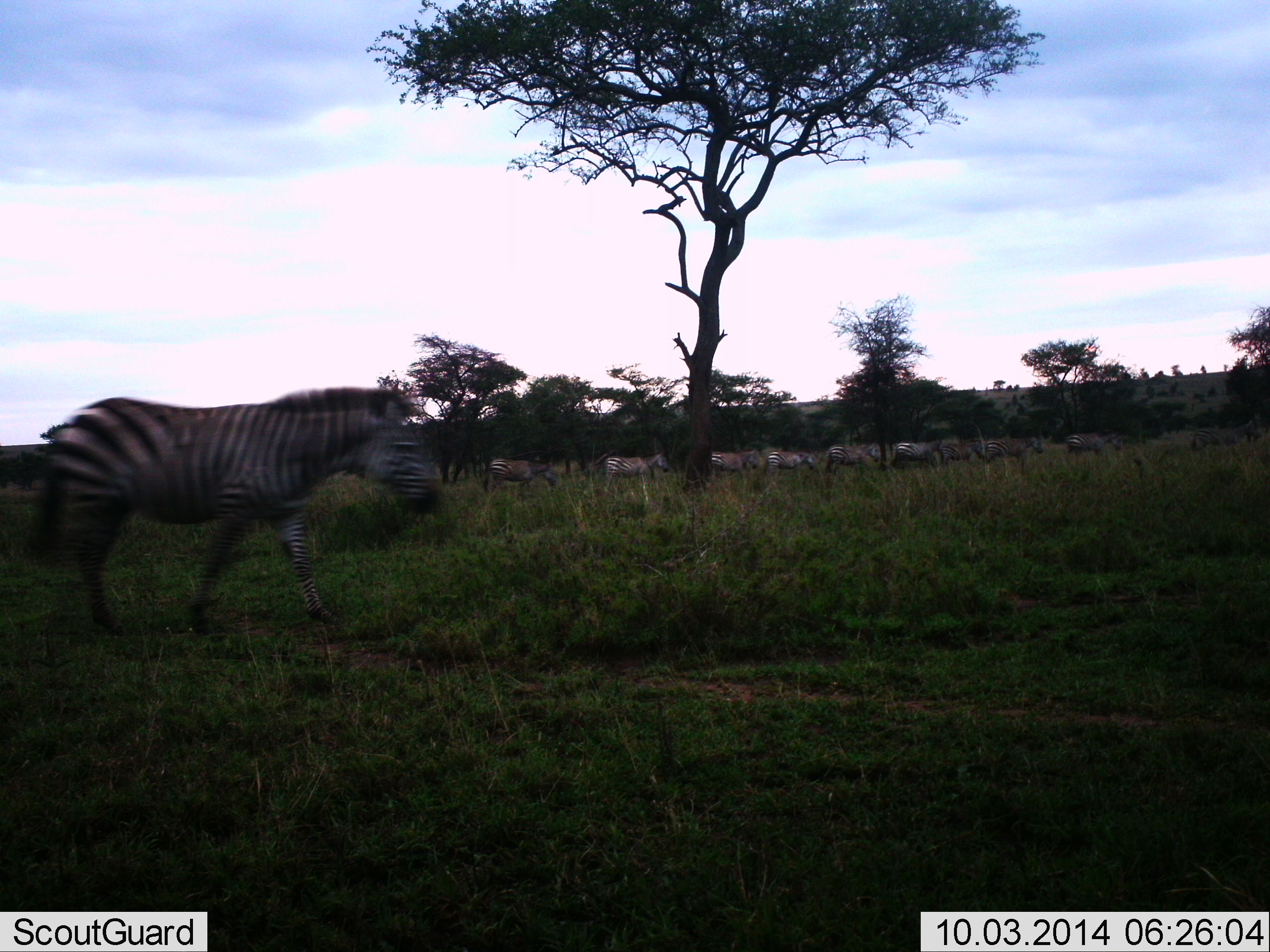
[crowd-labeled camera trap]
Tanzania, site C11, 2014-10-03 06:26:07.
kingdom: Animalia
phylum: Chordata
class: Mammalia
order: Perissodactyla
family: Equidae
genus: Equus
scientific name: Equus quagga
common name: plains zebra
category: zebra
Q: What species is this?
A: Zebra (plains zebra) (Equus quagga).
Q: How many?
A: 11-50.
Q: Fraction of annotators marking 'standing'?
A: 0%.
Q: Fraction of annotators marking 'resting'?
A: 9%.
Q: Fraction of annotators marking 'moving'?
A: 91%.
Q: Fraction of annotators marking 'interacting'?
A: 0%.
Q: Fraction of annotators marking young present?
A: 0%.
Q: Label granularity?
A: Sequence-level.